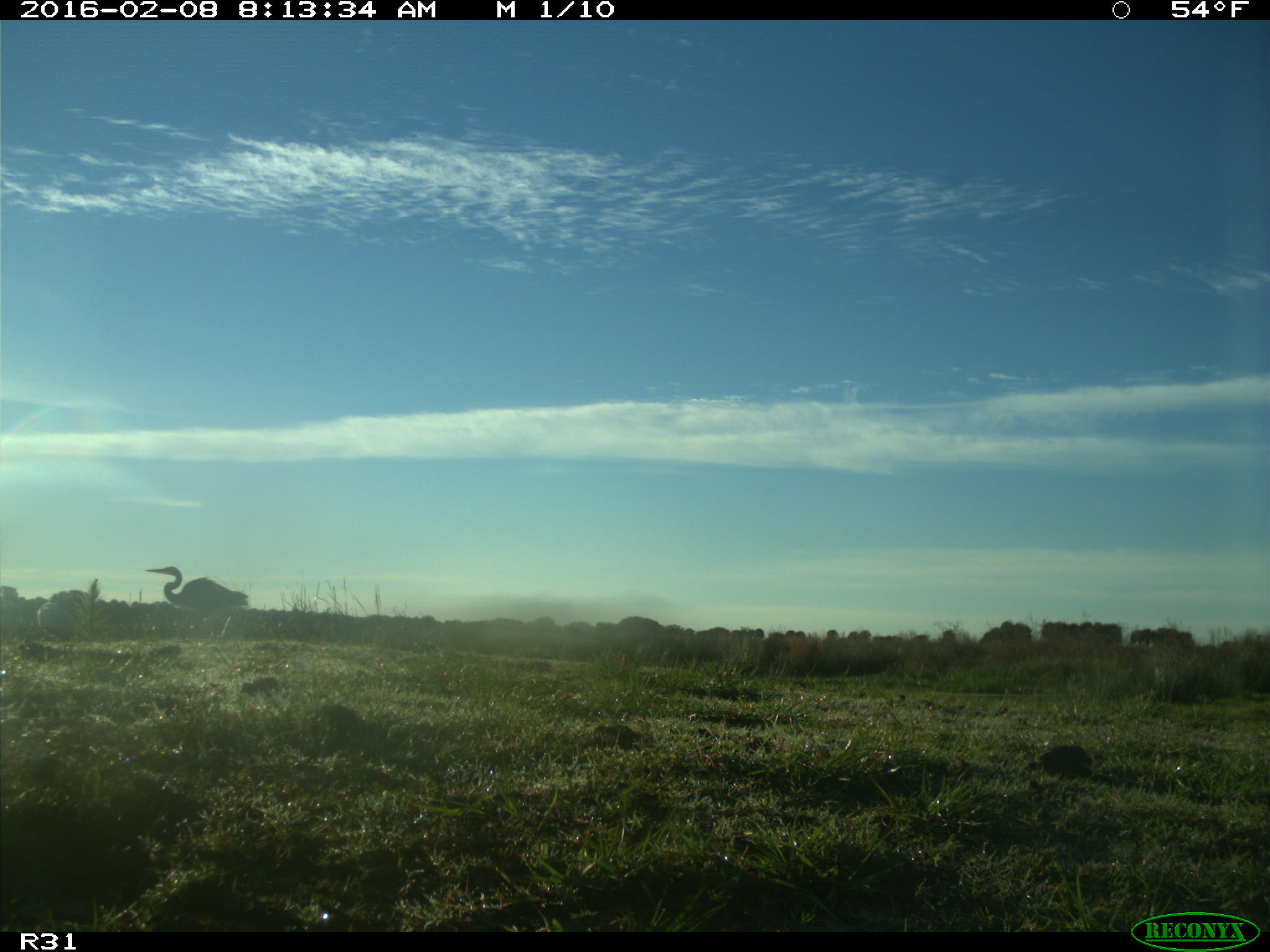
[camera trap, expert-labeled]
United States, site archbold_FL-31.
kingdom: Animalia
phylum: Chordata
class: Aves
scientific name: Aves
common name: birds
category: unidentified bird